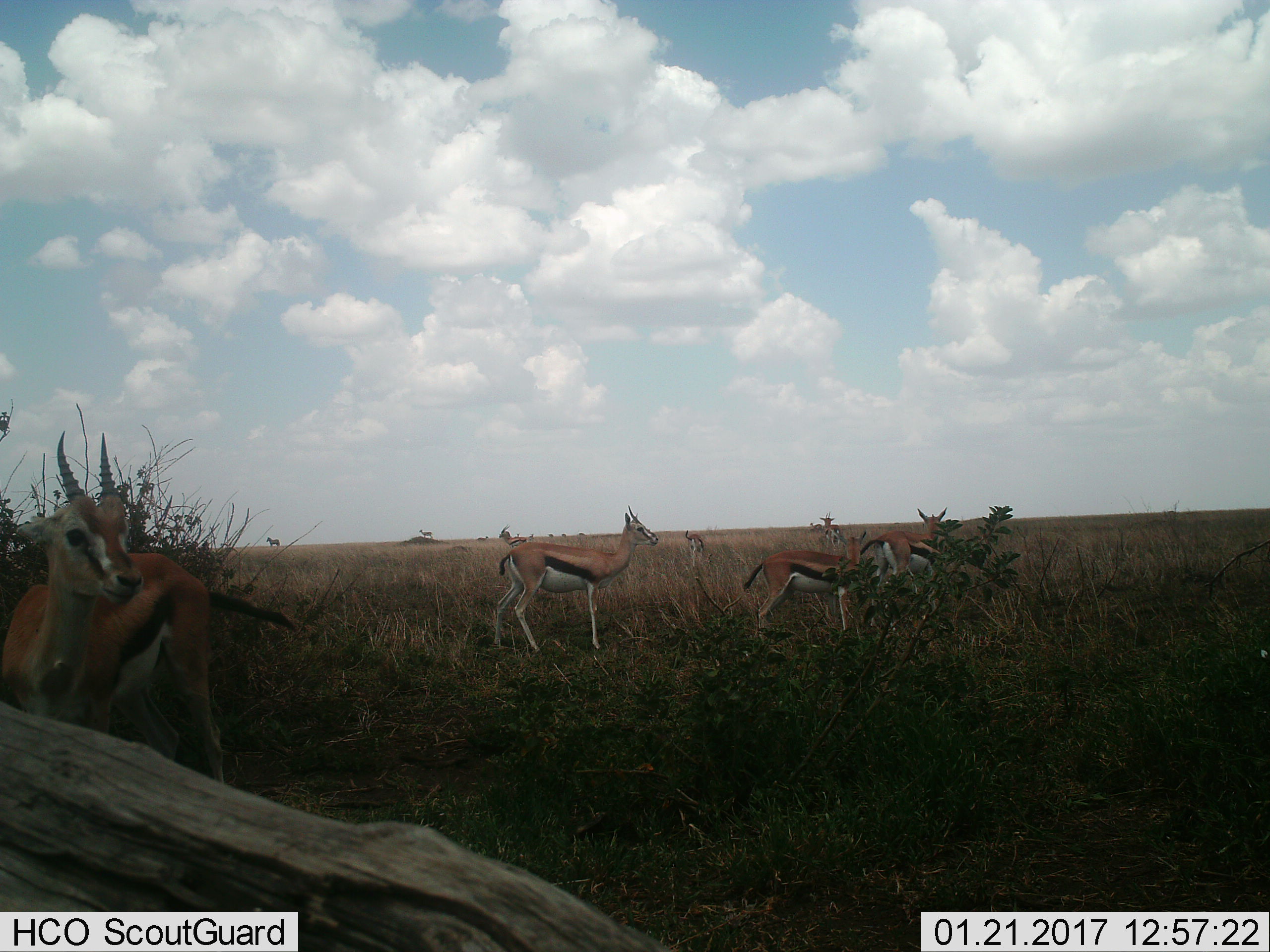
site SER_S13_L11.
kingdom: Animalia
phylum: Chordata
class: Mammalia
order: Artiodactyla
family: Bovidae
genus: Eudorcas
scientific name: Eudorcas thomsonii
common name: thomson's gazelle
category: gazellethomsons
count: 10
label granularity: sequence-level